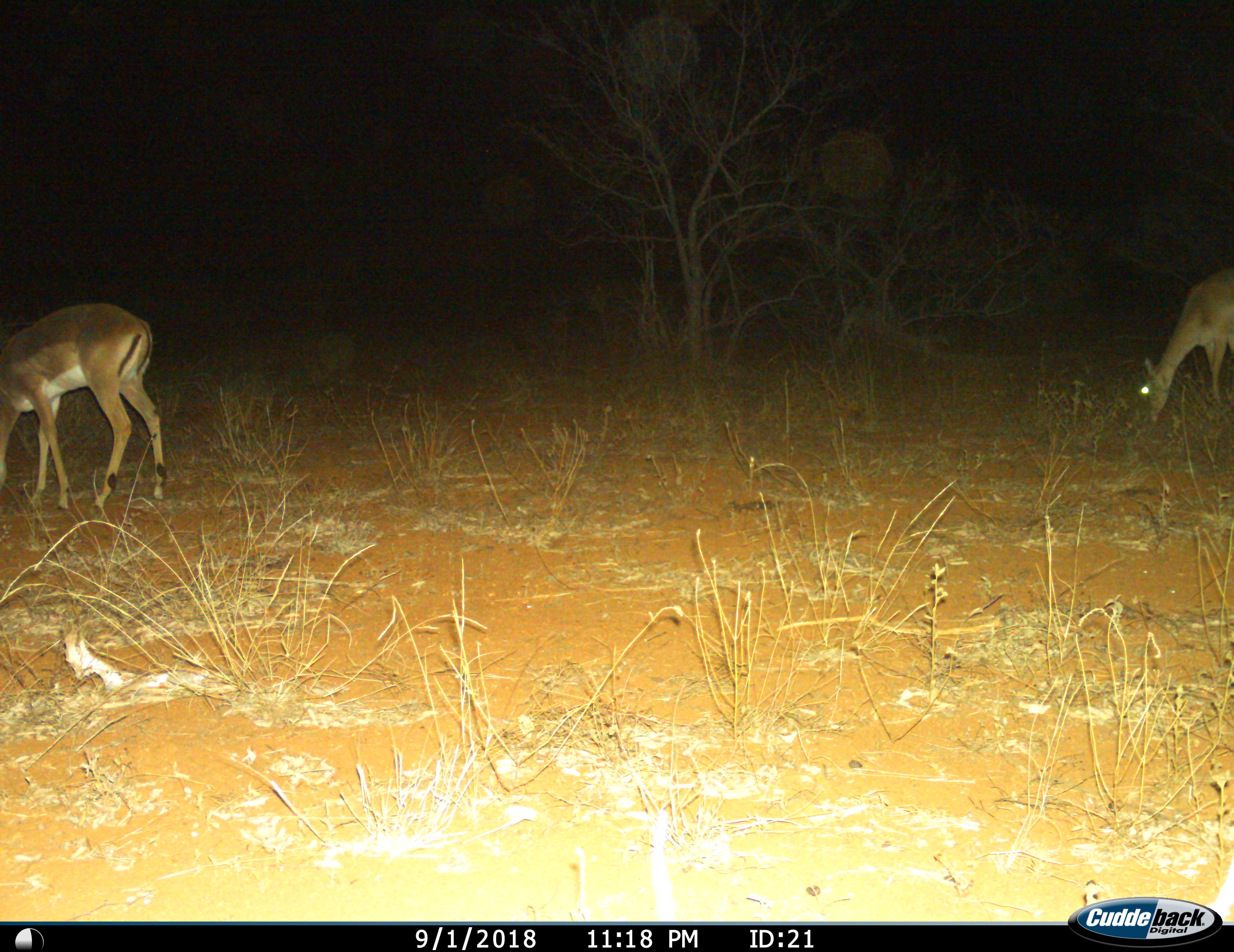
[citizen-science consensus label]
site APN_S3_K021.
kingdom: Animalia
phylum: Chordata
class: Mammalia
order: Artiodactyla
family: Bovidae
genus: Aepyceros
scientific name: Aepyceros melampus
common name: impala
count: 2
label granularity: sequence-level